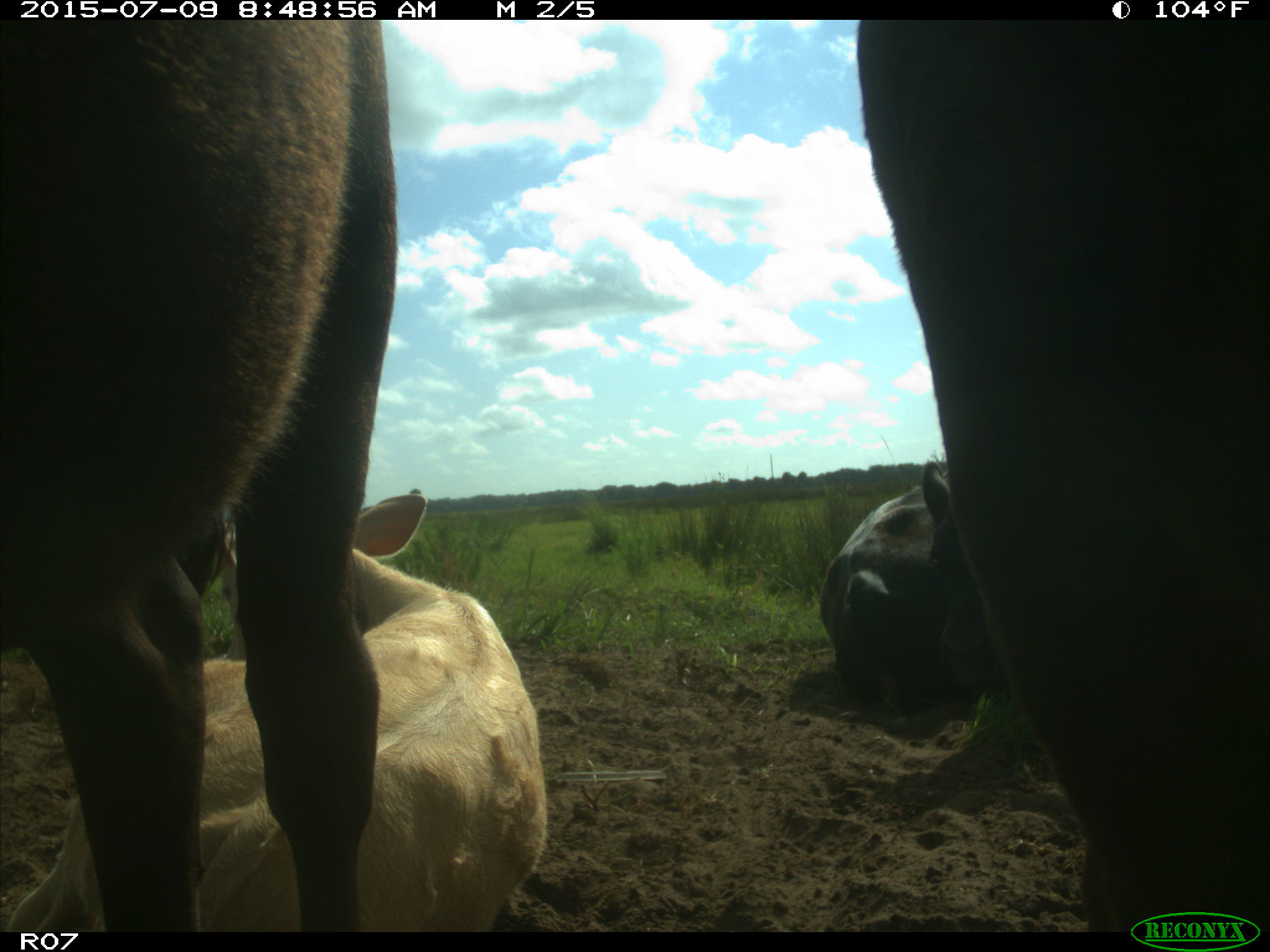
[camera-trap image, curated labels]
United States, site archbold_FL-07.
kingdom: Animalia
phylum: Chordata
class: Mammalia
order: Artiodactyla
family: Bovidae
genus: Bos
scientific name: Bos taurus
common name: domestic cow